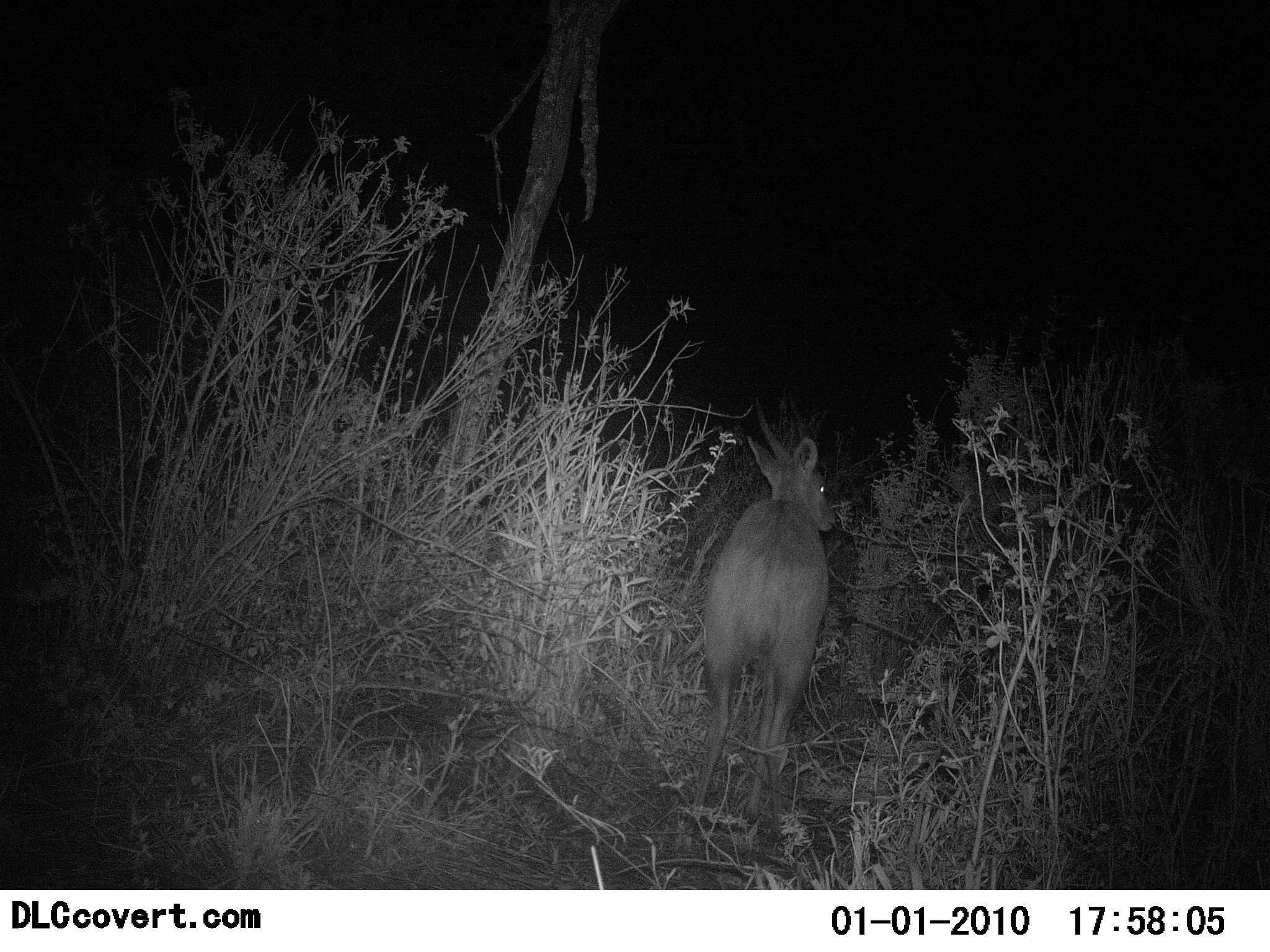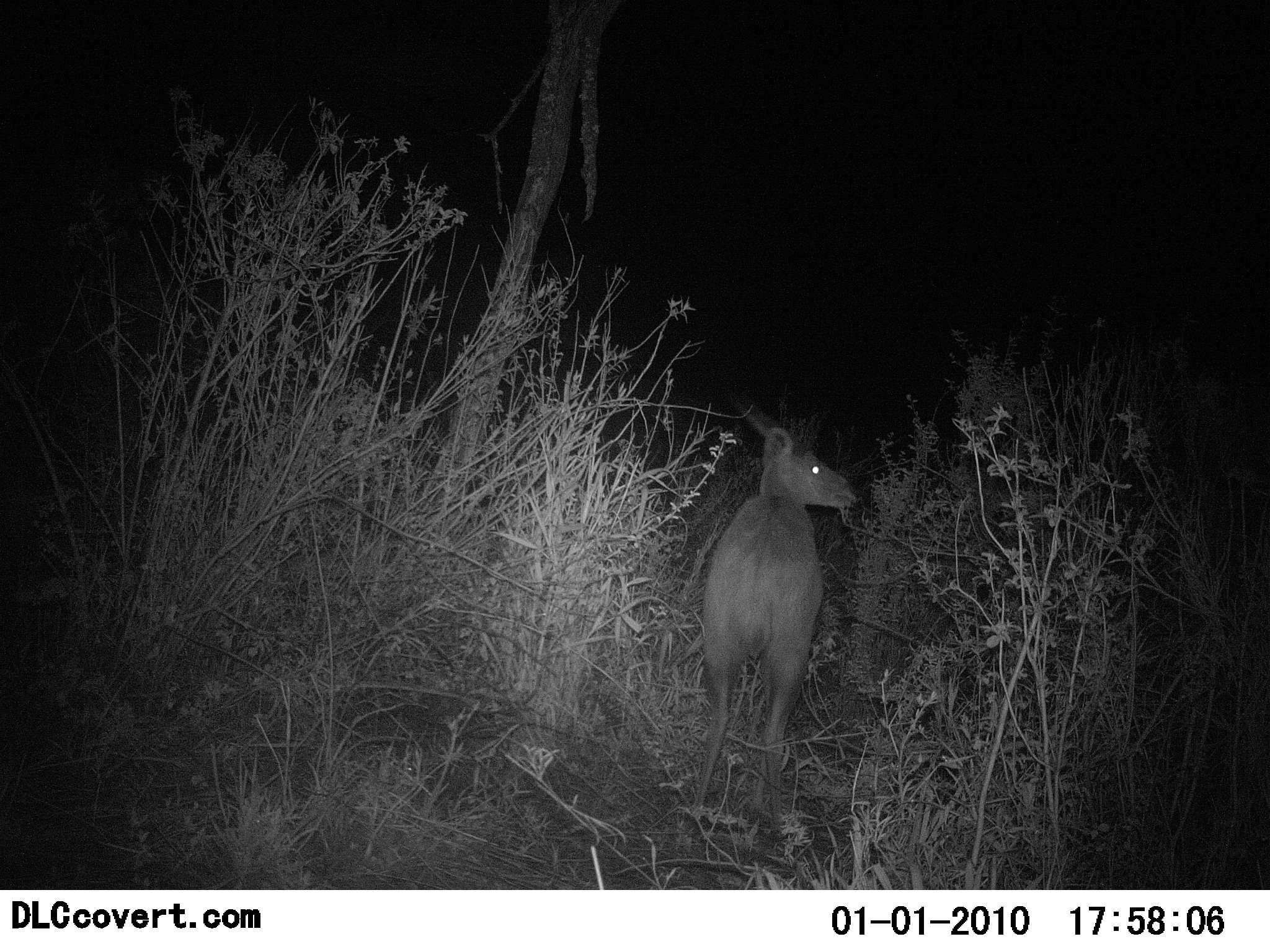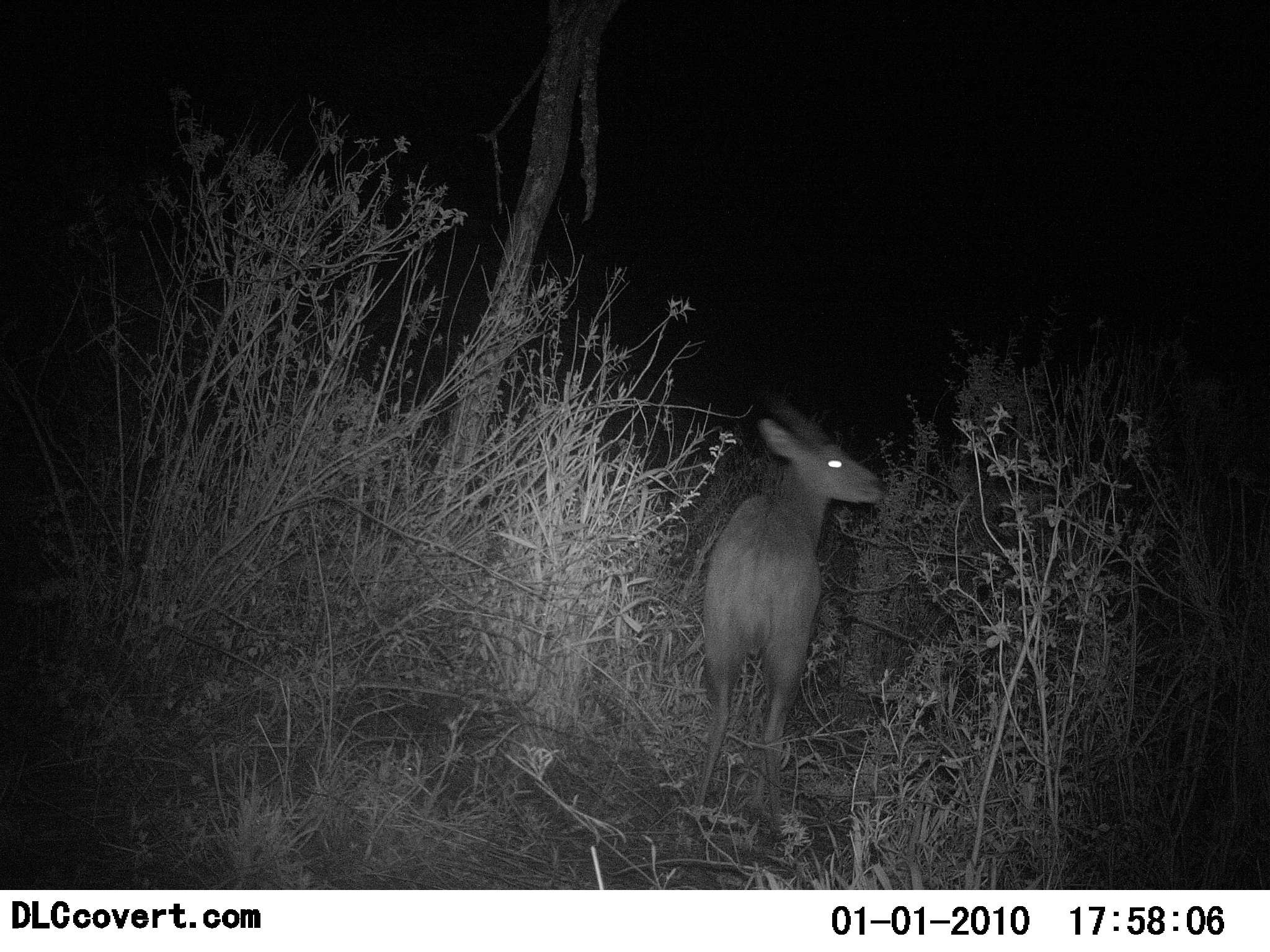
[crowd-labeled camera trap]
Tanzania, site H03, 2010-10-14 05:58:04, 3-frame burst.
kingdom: Animalia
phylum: Chordata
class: Mammalia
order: Artiodactyla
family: Bovidae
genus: Madoqua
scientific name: Madoqua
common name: dikdik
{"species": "dikdik (Madoqua)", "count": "1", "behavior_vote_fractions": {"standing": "62%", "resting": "12%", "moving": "25%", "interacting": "0%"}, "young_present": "0%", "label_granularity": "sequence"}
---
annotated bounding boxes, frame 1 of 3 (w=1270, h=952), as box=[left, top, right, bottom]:
animal: box=[687, 396, 838, 820]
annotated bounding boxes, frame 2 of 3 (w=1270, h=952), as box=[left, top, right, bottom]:
animal: box=[686, 396, 859, 820]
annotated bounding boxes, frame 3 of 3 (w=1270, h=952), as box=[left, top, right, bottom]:
animal: box=[693, 399, 884, 829]